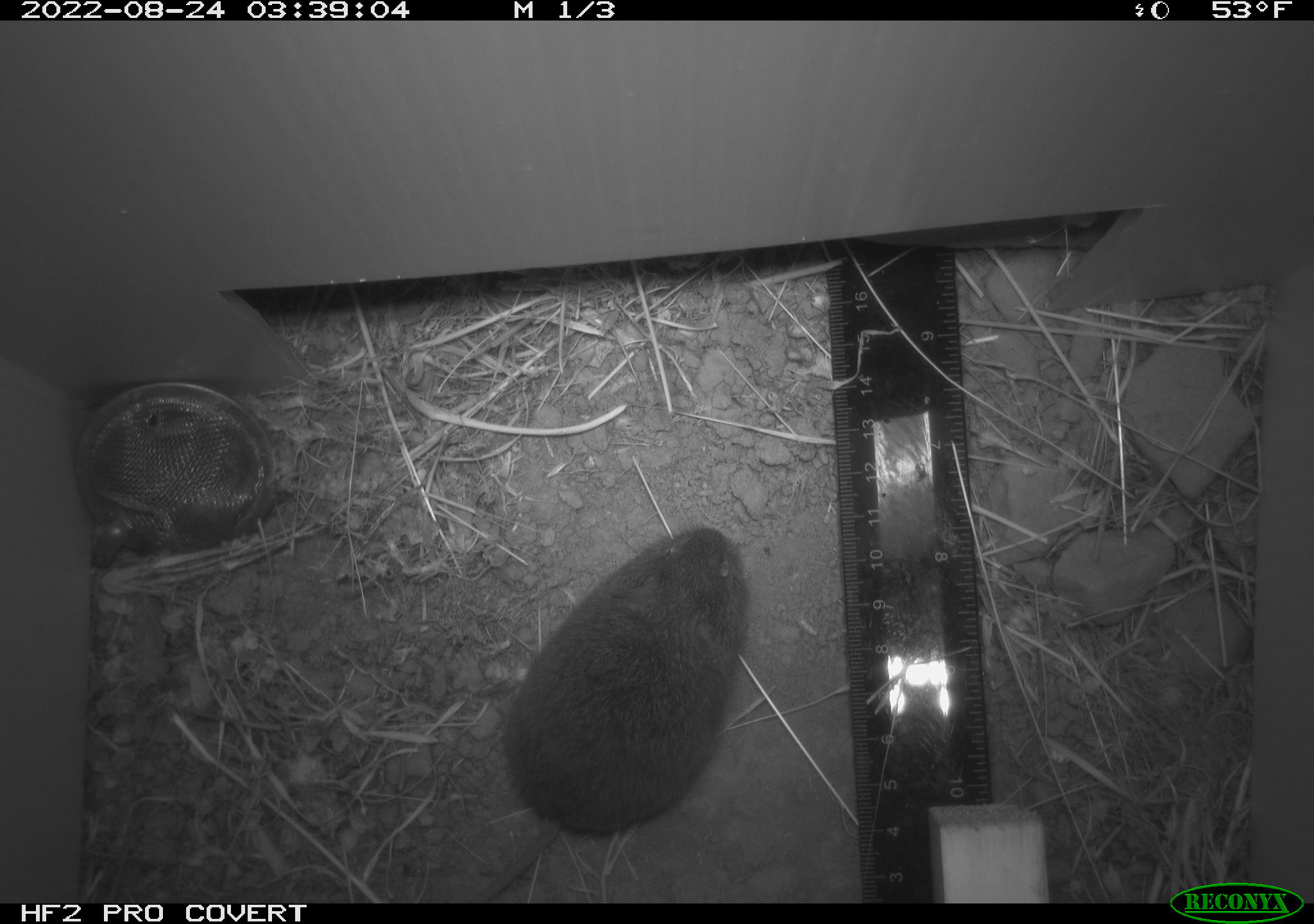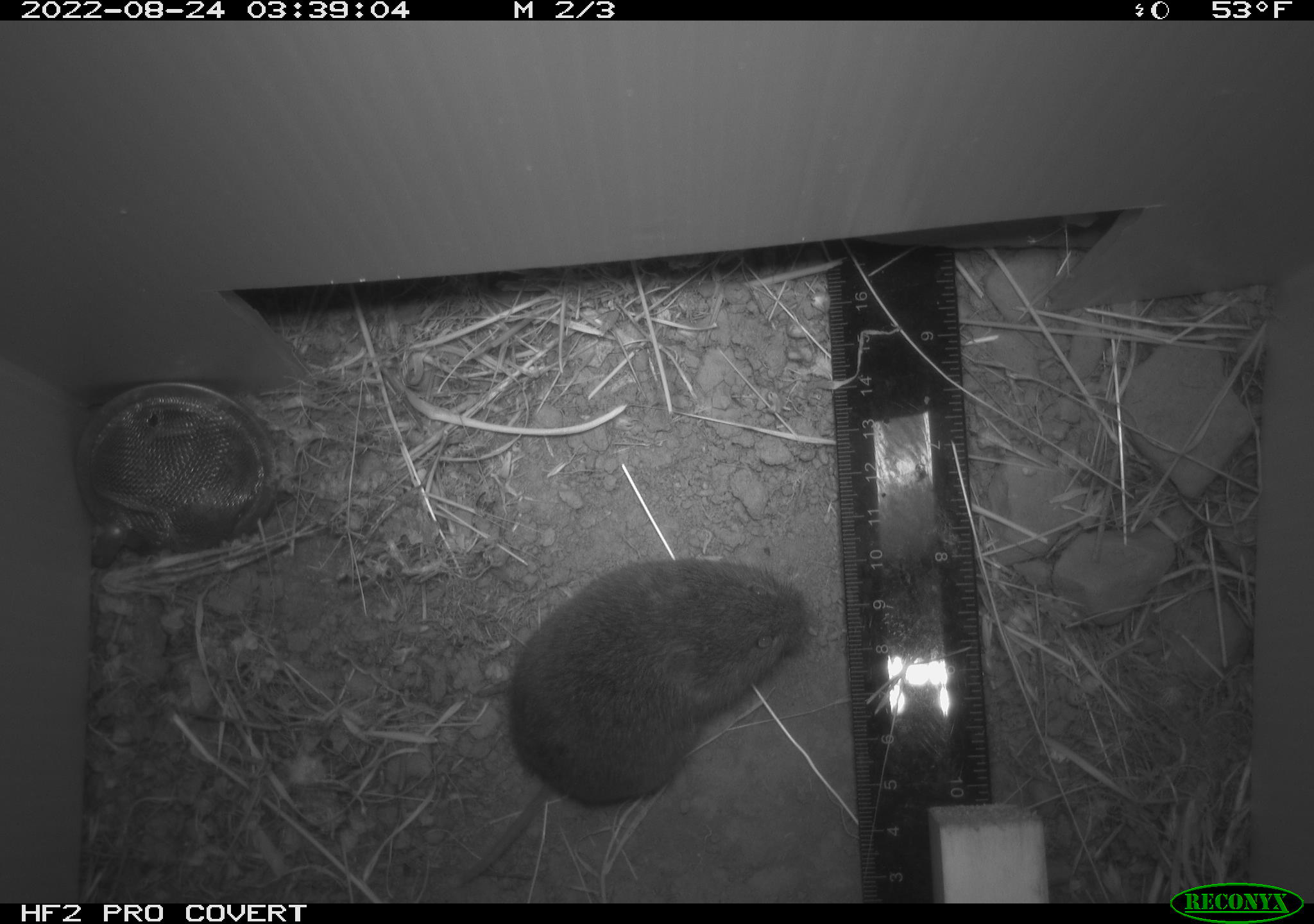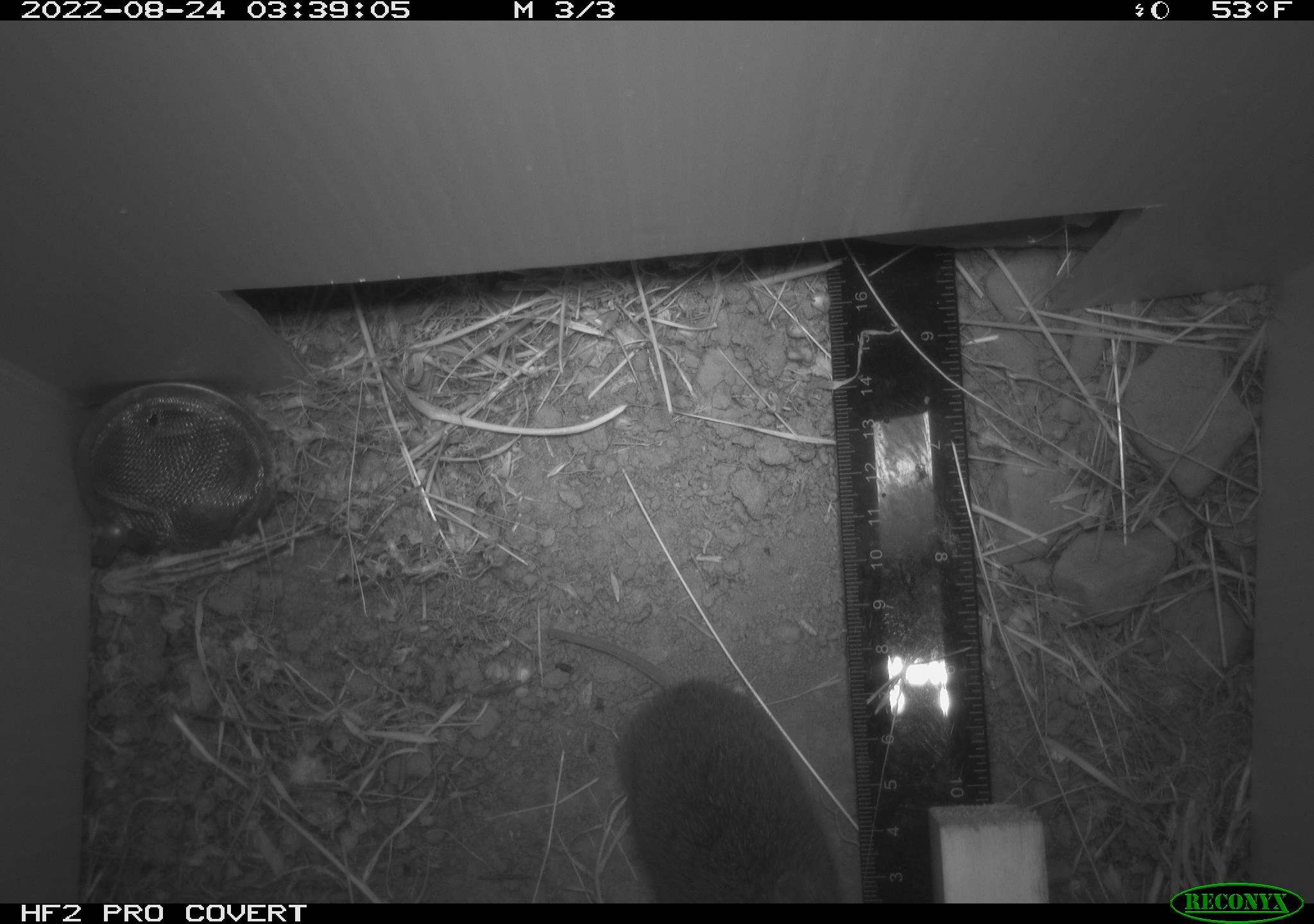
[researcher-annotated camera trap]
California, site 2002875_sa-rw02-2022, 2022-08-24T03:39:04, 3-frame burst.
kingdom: Animalia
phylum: Chordata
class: Mammalia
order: Rodentia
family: Cricetidae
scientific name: Arvicolinae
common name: voles, lemmings, and muskrats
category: arvicolinae subfamily